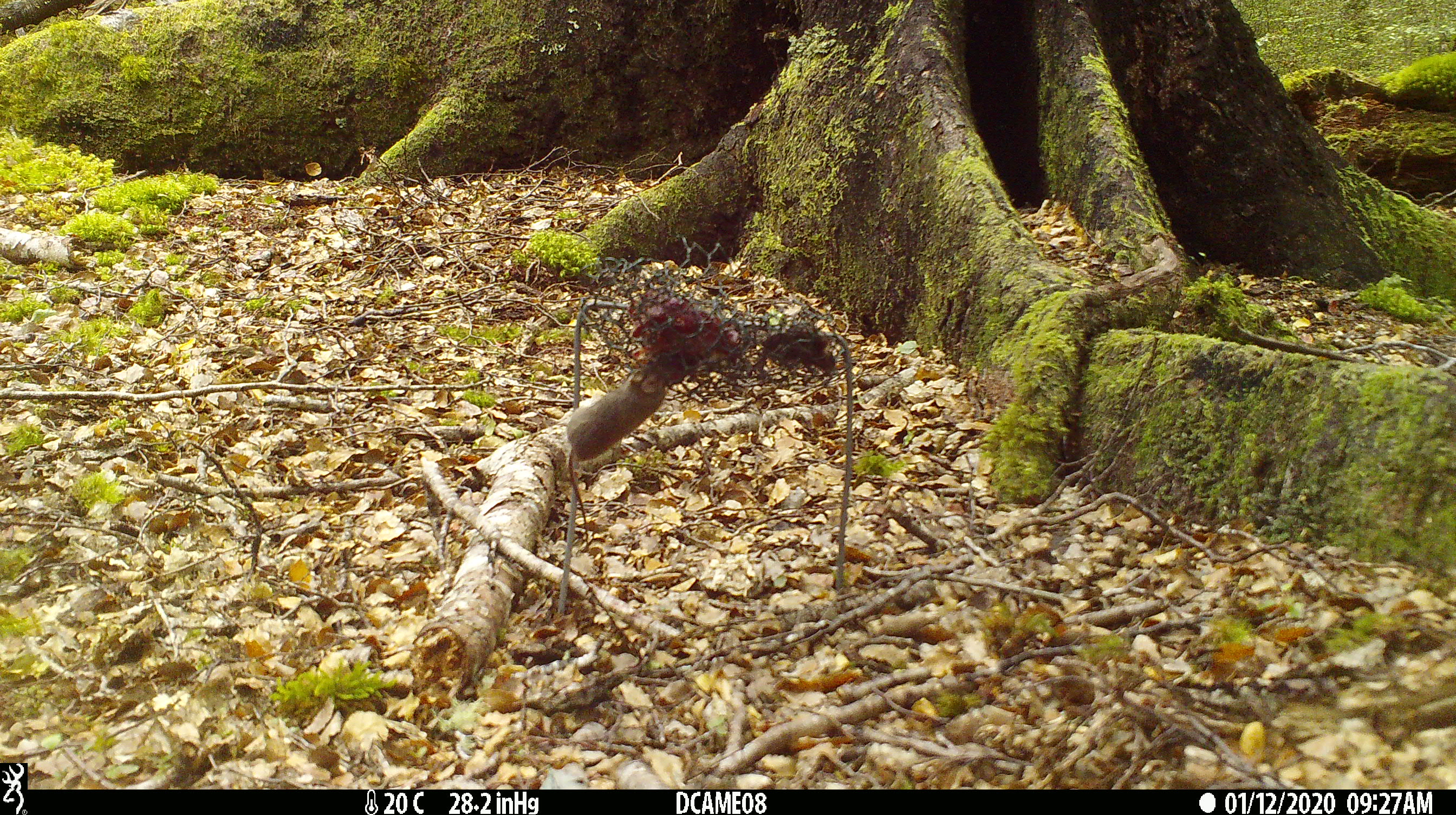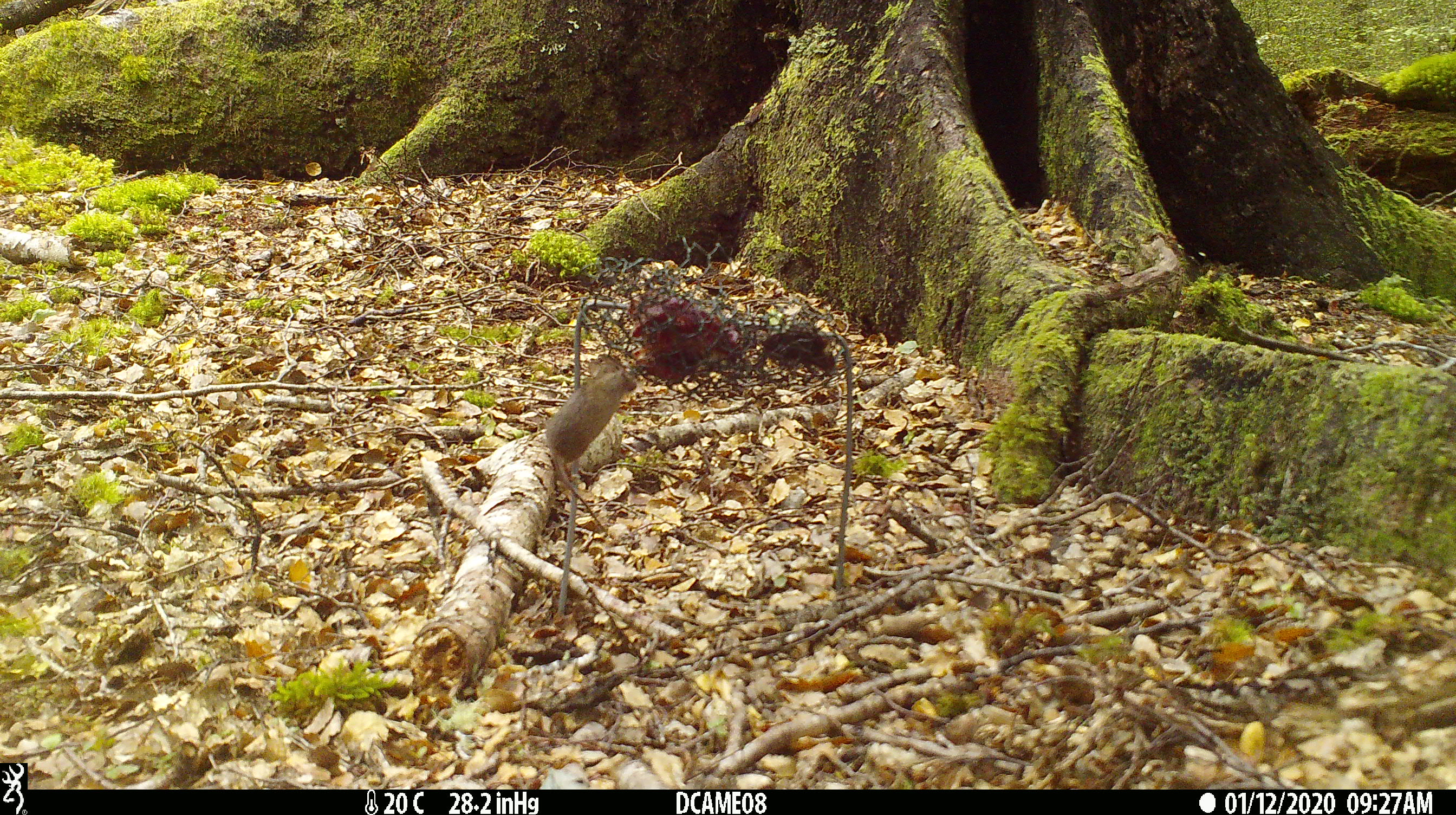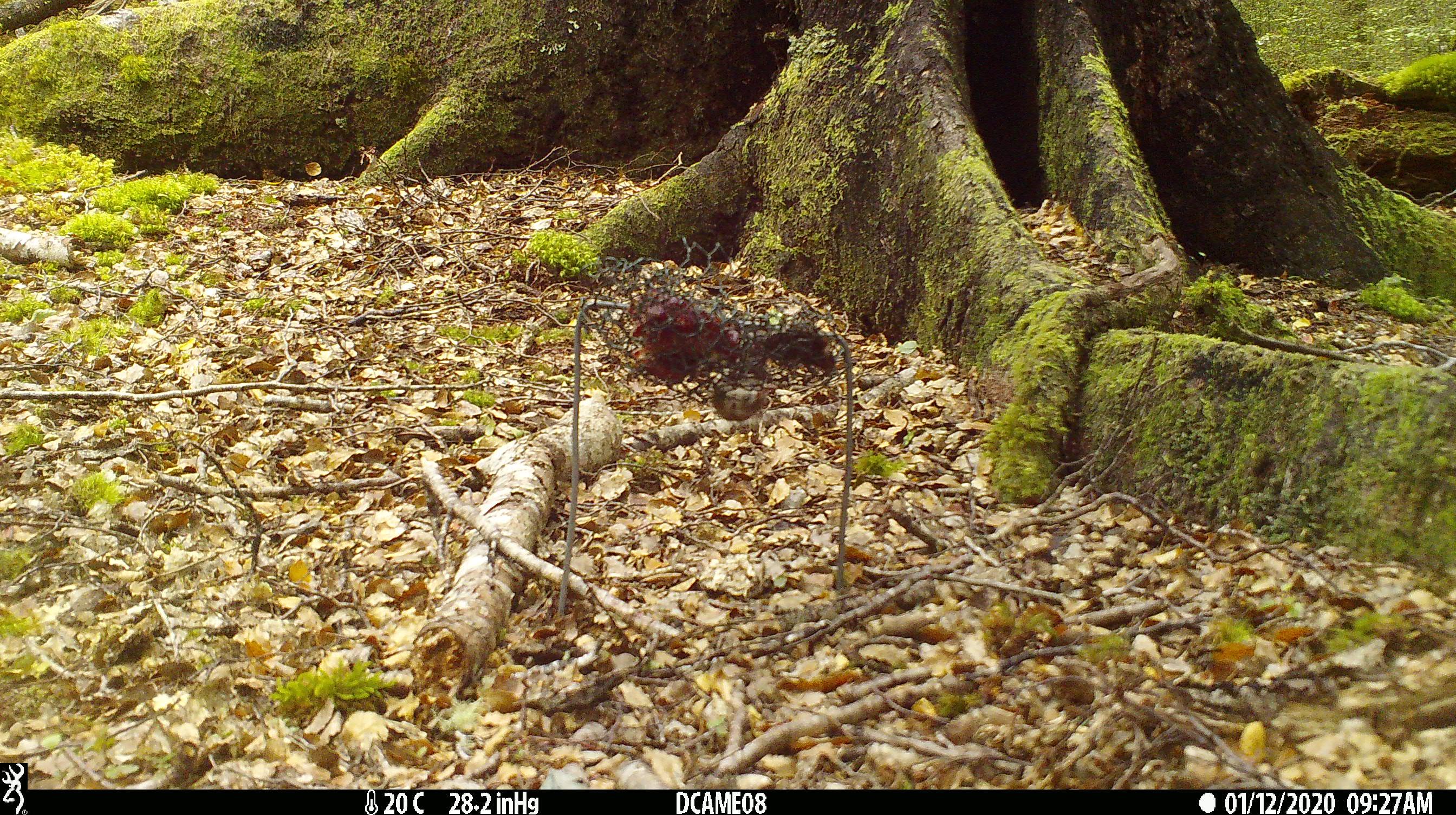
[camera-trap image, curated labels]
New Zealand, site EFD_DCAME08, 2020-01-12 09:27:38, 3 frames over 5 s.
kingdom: Animalia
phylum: Chordata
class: Mammalia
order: Rodentia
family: Muridae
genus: Mus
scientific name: Mus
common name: mouse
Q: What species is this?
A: Mouse (Mus).